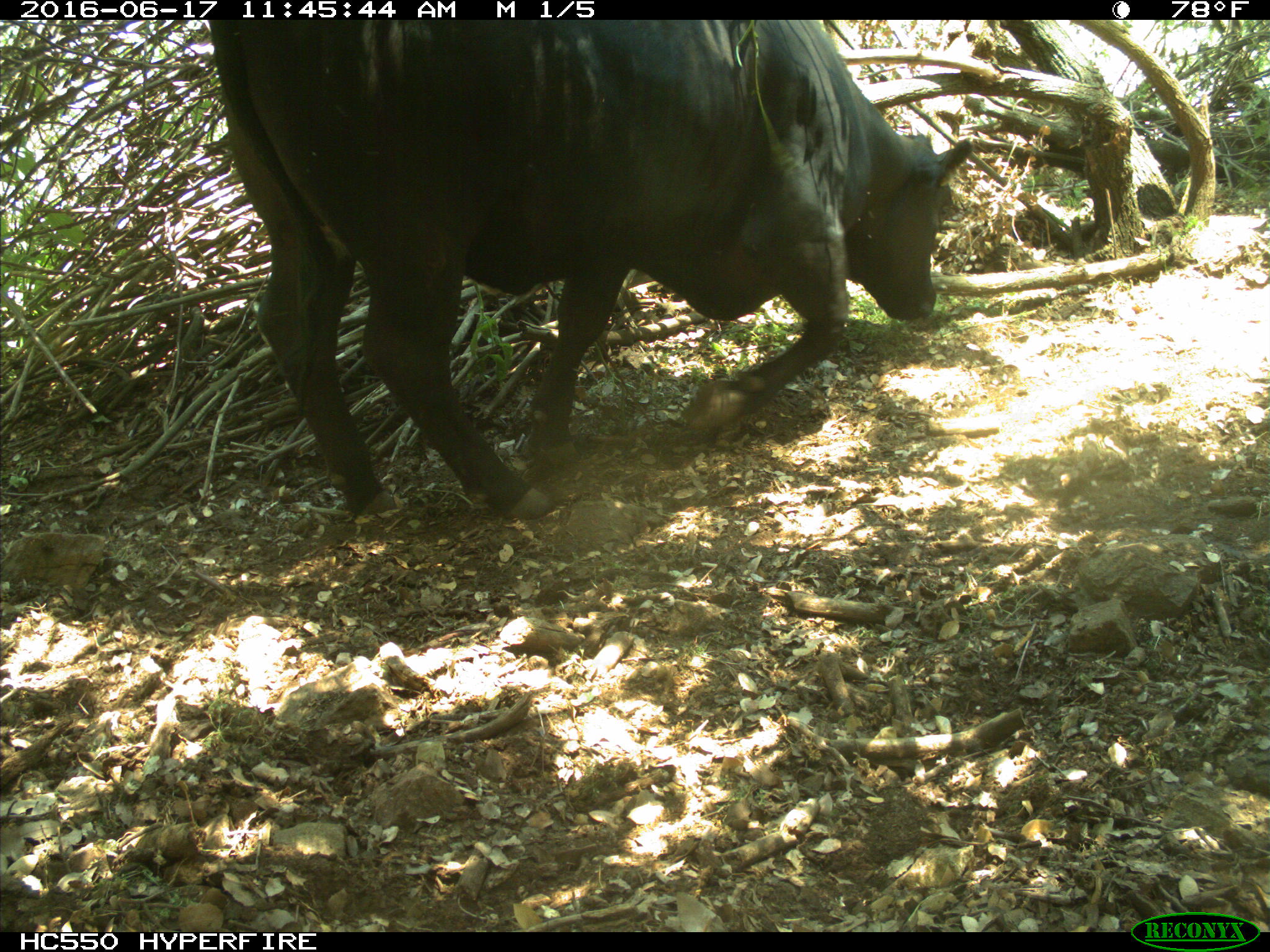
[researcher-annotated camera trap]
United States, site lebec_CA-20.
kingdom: Animalia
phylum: Chordata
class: Mammalia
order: Artiodactyla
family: Bovidae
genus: Bos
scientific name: Bos taurus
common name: domestic cow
Bos taurus (domestic cow).